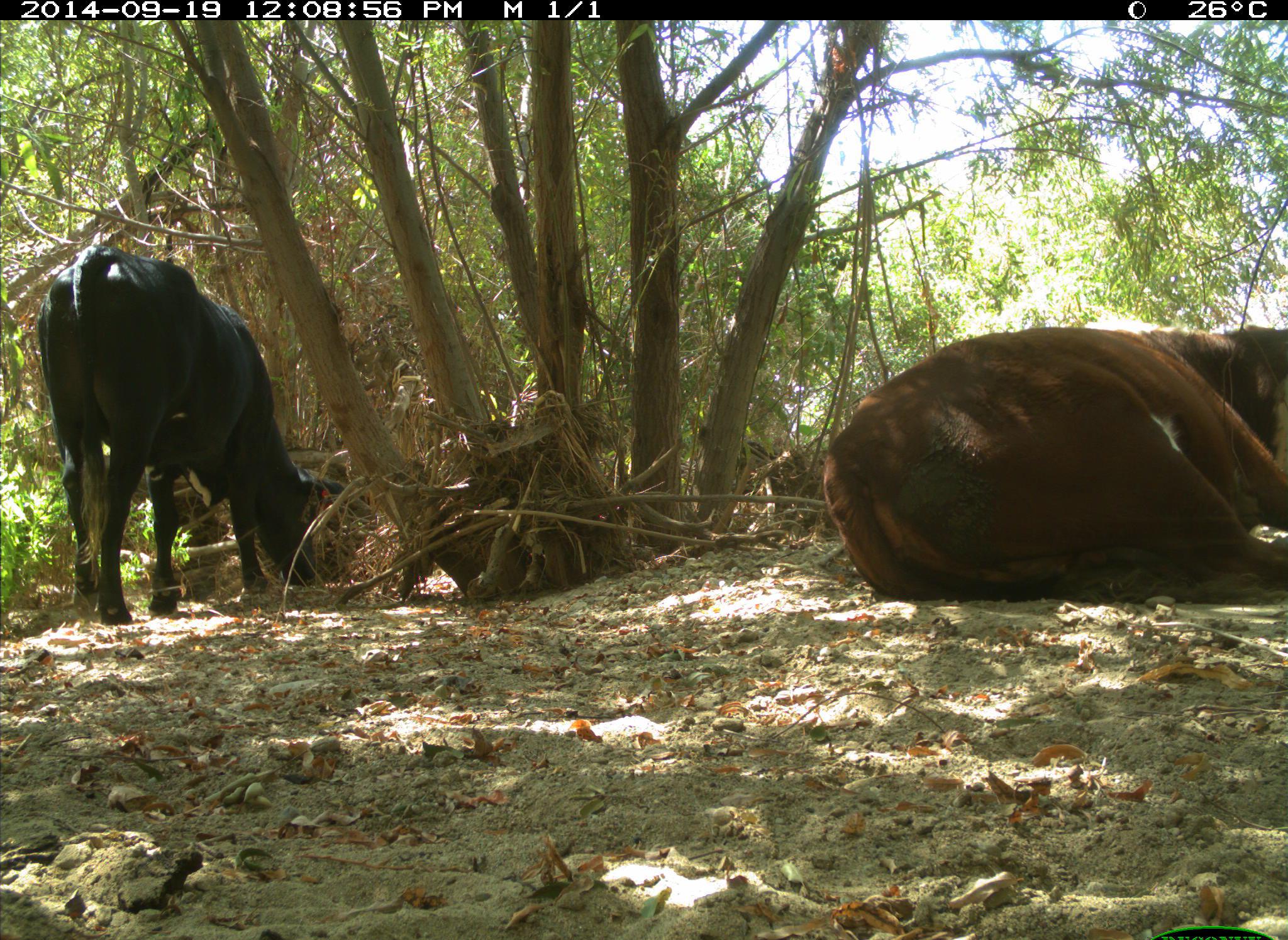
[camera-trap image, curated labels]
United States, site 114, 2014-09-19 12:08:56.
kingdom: Animalia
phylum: Chordata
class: Mammalia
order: Artiodactyla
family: Bovidae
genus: Bos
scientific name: Bos taurus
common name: cow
Cow (Bos taurus).